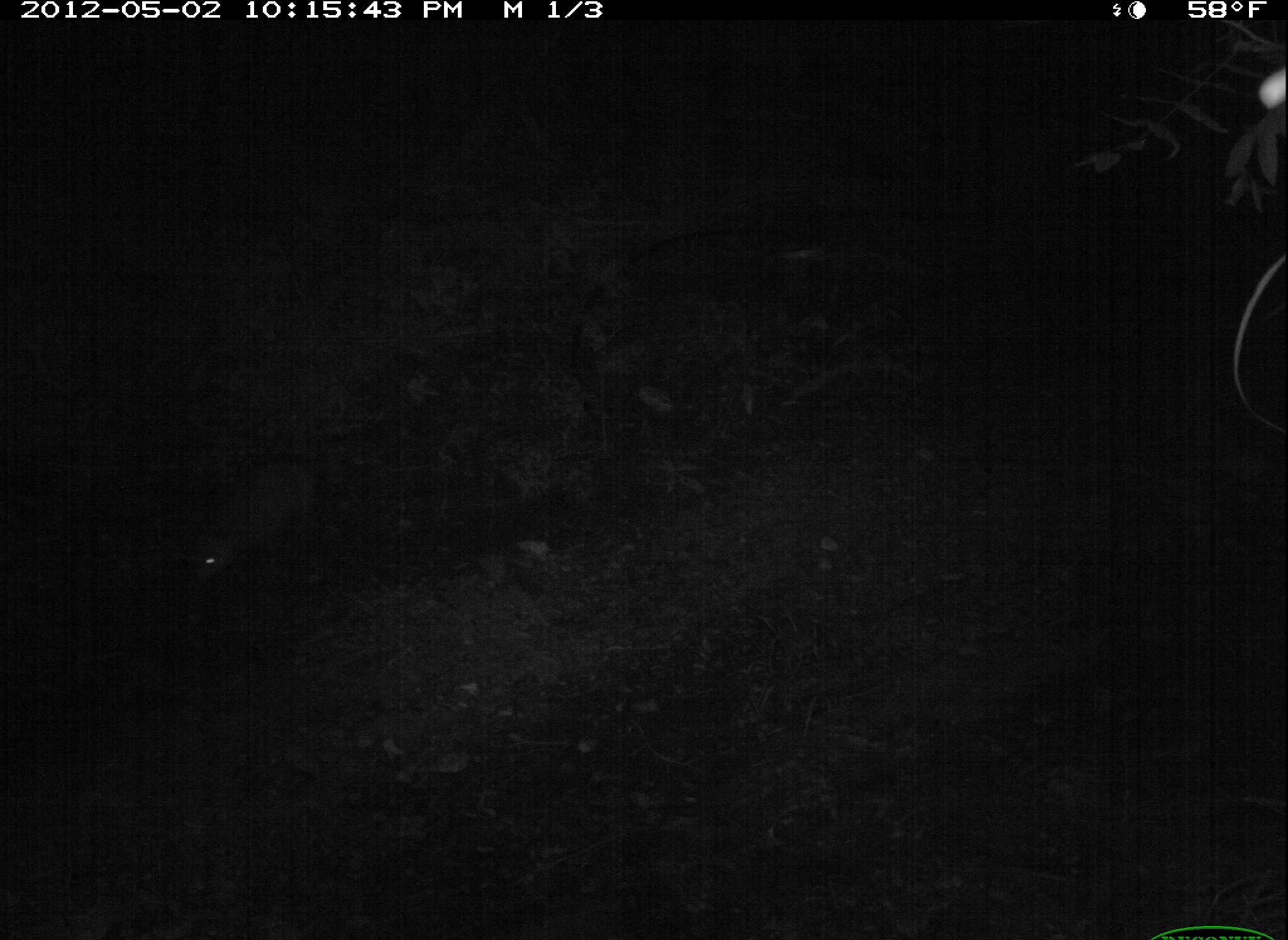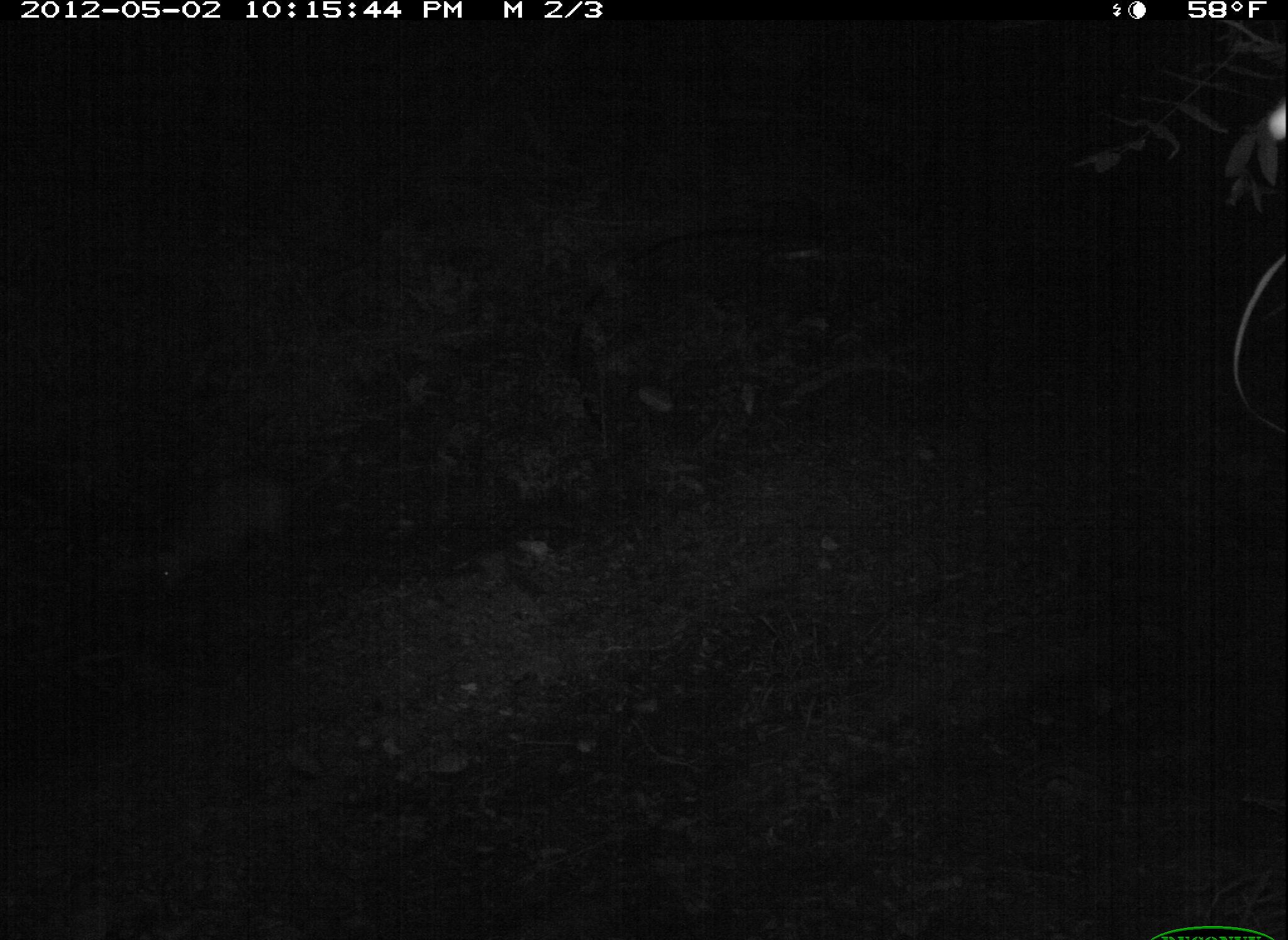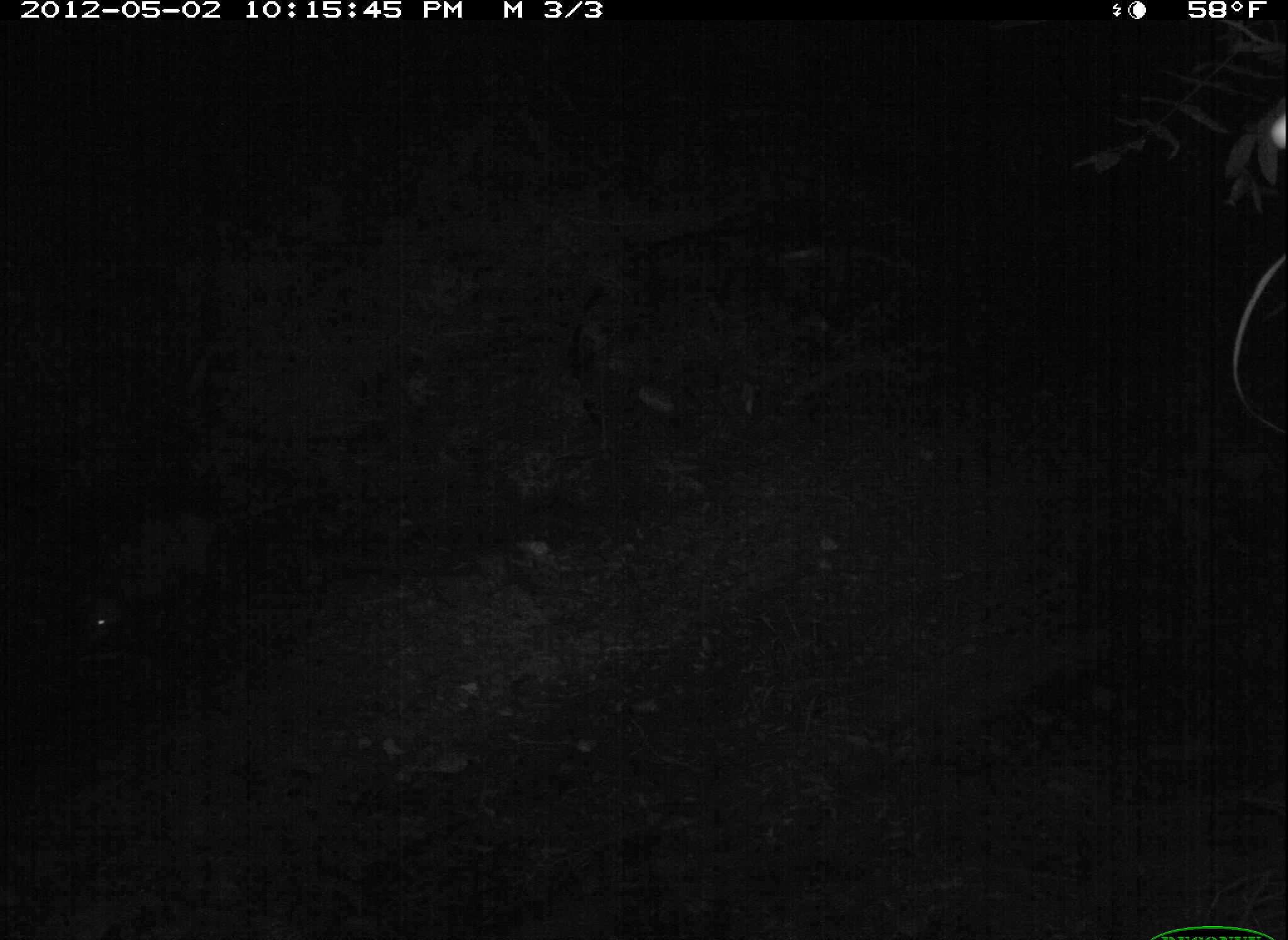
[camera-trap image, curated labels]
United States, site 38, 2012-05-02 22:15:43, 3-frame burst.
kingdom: Animalia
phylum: Chordata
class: Mammalia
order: Didelphimorphia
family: Didelphidae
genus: Didelphis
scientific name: Didelphis virginiana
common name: virginia opossum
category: opossum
Opossum (virginia opossum) (Didelphis virginiana).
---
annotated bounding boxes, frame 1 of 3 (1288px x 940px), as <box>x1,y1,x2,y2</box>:
opossum: <box>180,438,336,598</box>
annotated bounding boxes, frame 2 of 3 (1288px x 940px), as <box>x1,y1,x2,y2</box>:
opossum: <box>122,456,301,606</box>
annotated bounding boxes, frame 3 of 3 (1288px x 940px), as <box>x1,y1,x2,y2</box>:
opossum: <box>58,499,211,654</box>